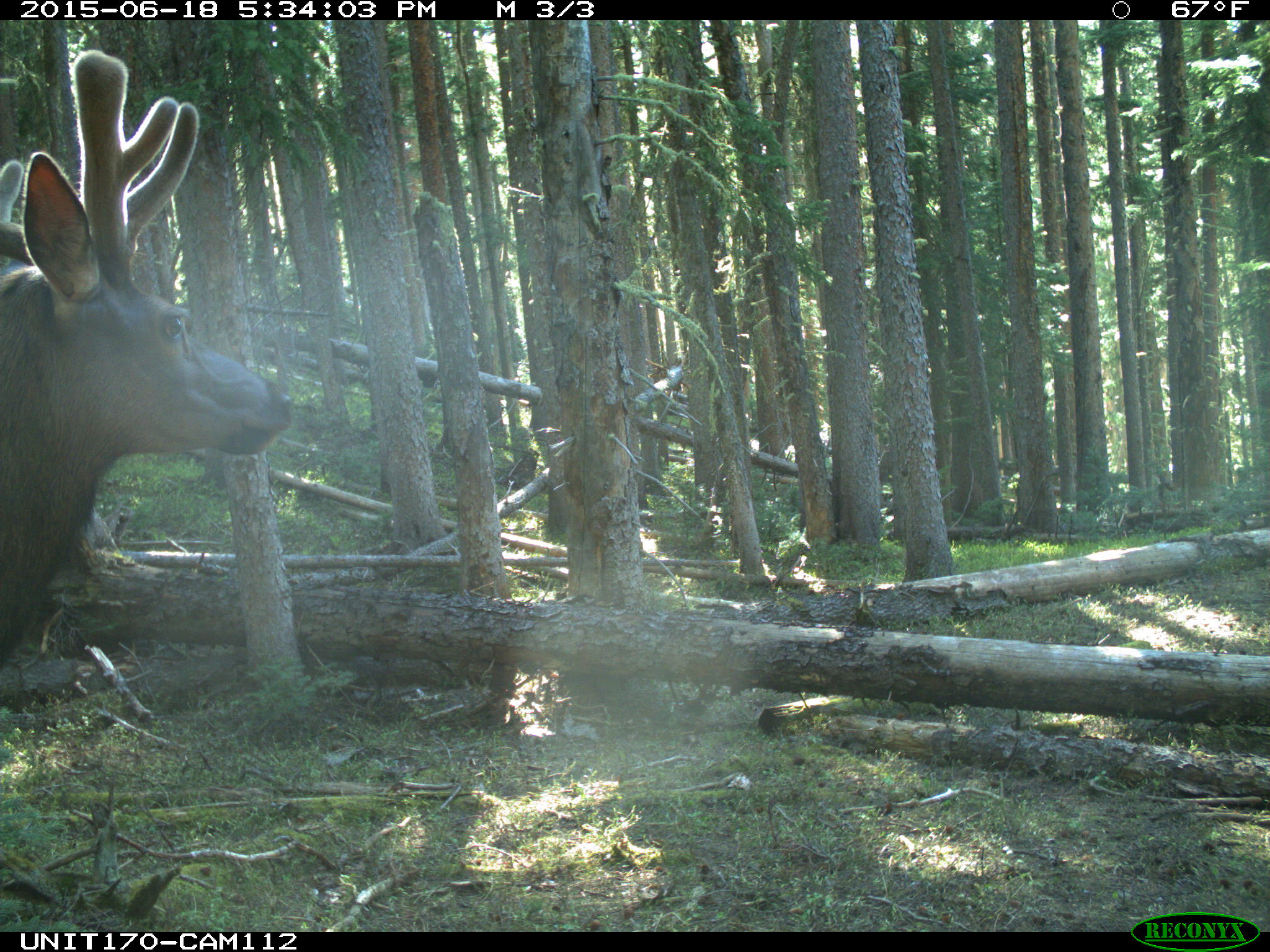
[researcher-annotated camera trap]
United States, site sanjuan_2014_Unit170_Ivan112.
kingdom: Animalia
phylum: Chordata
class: Mammalia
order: Artiodactyla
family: Cervidae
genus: Cervus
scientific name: Cervus elaphus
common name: red deer